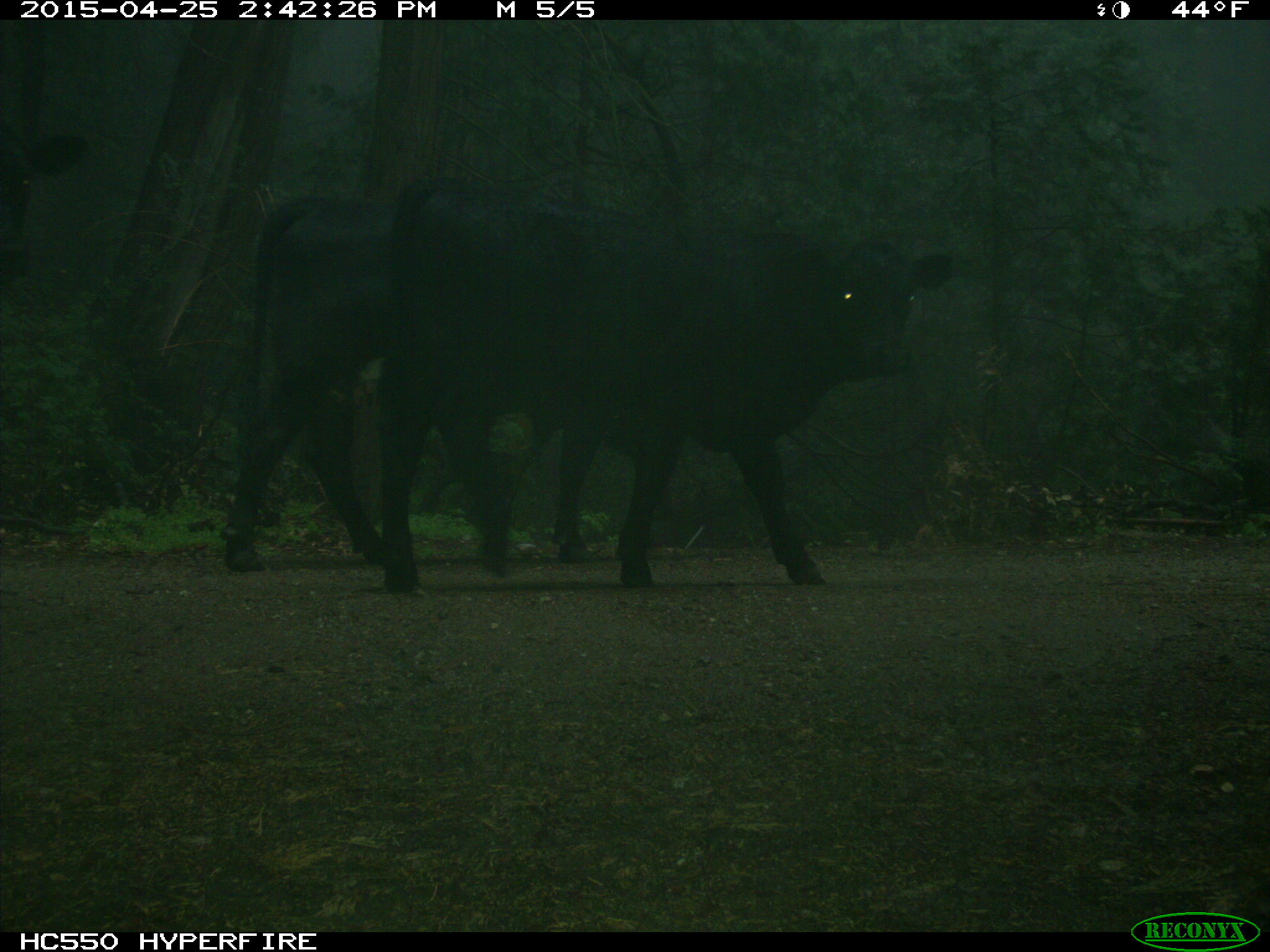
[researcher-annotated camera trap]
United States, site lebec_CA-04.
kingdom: Animalia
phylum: Chordata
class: Mammalia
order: Artiodactyla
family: Bovidae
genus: Bos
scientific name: Bos taurus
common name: domestic cow